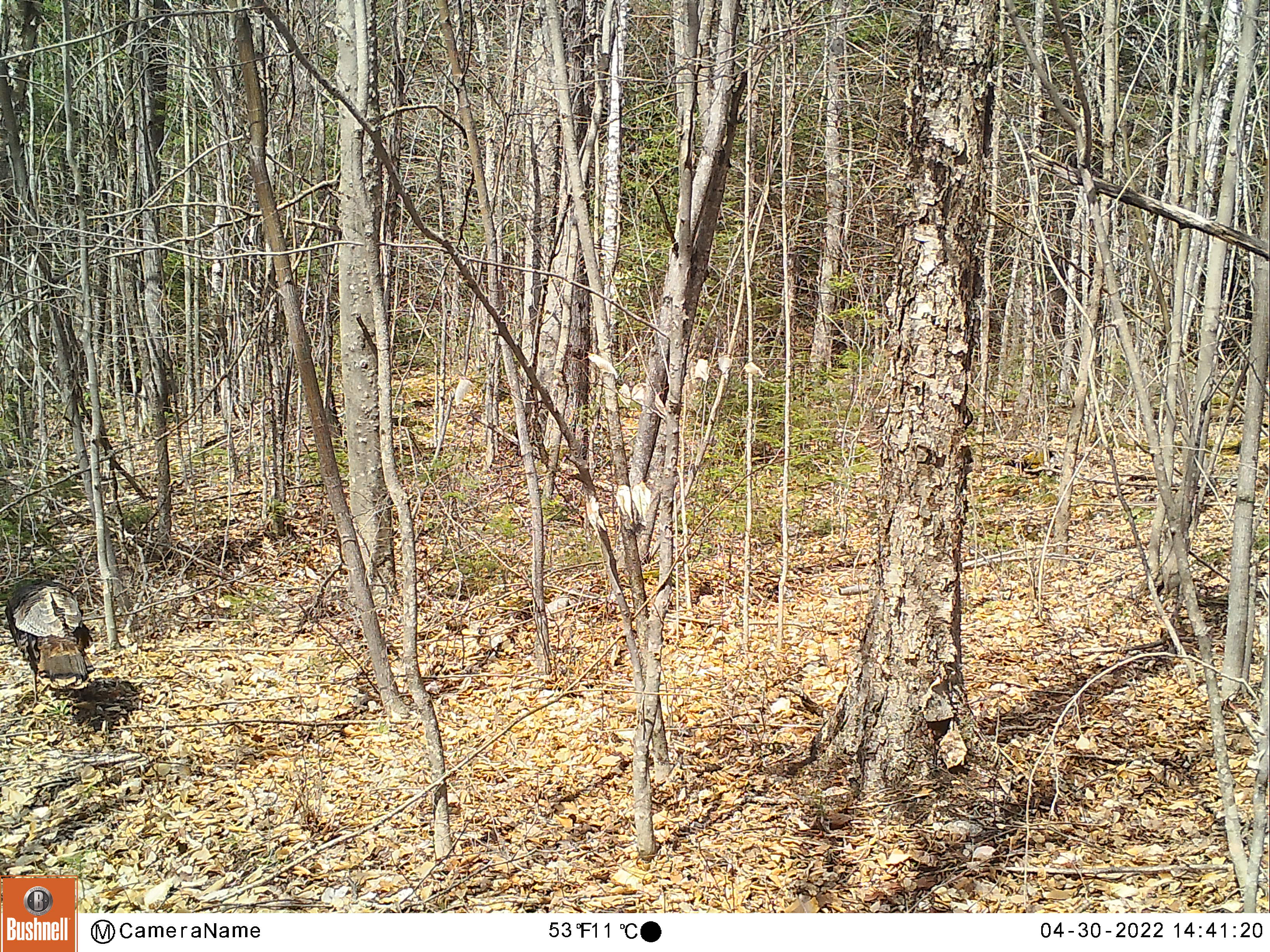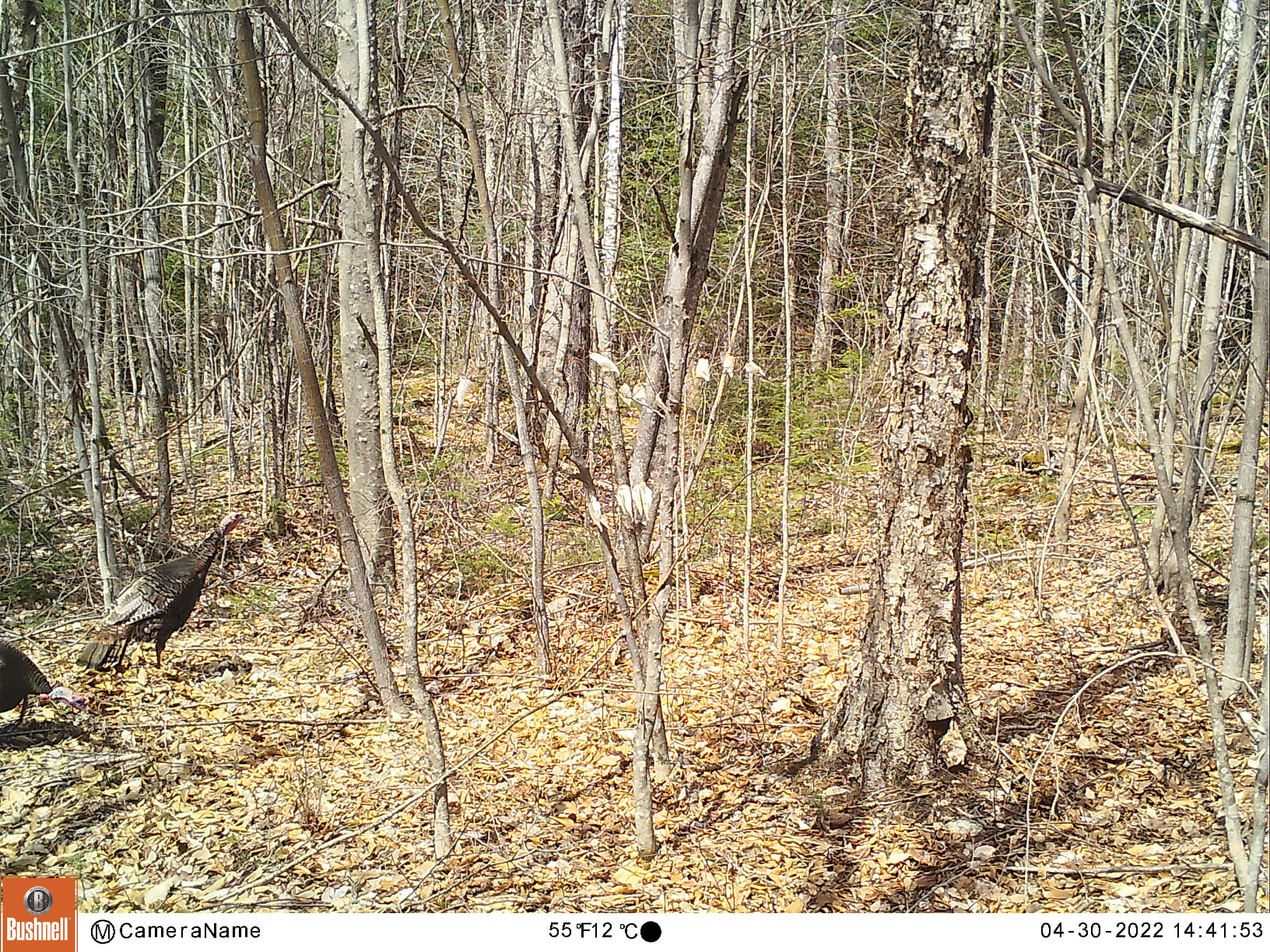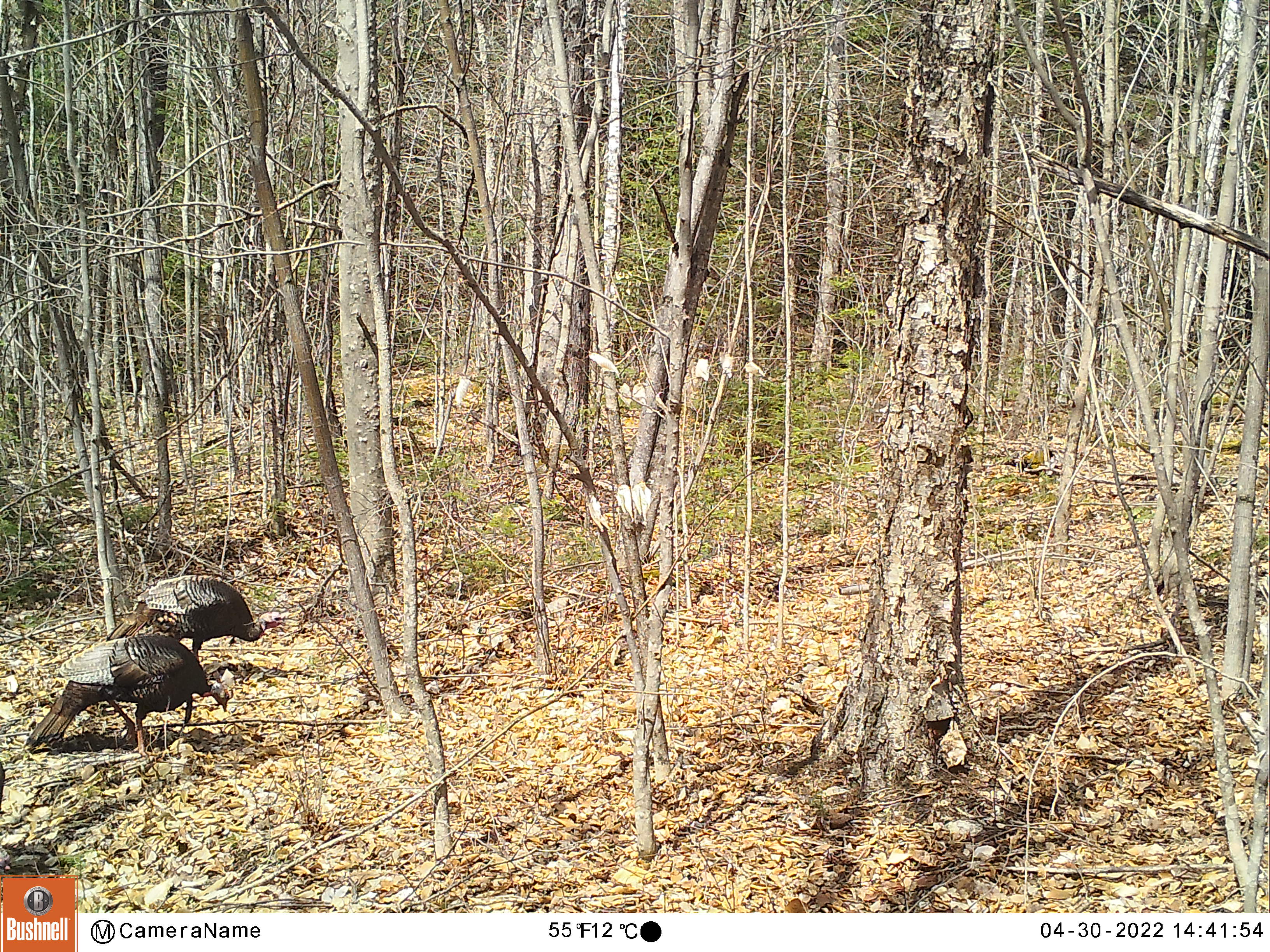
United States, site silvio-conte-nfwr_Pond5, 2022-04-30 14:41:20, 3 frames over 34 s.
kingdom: Animalia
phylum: Chordata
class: Aves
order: Galliformes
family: Phasianidae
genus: Meleagris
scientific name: Meleagris gallopavo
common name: wild turkey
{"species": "wild turkey (Meleagris gallopavo)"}